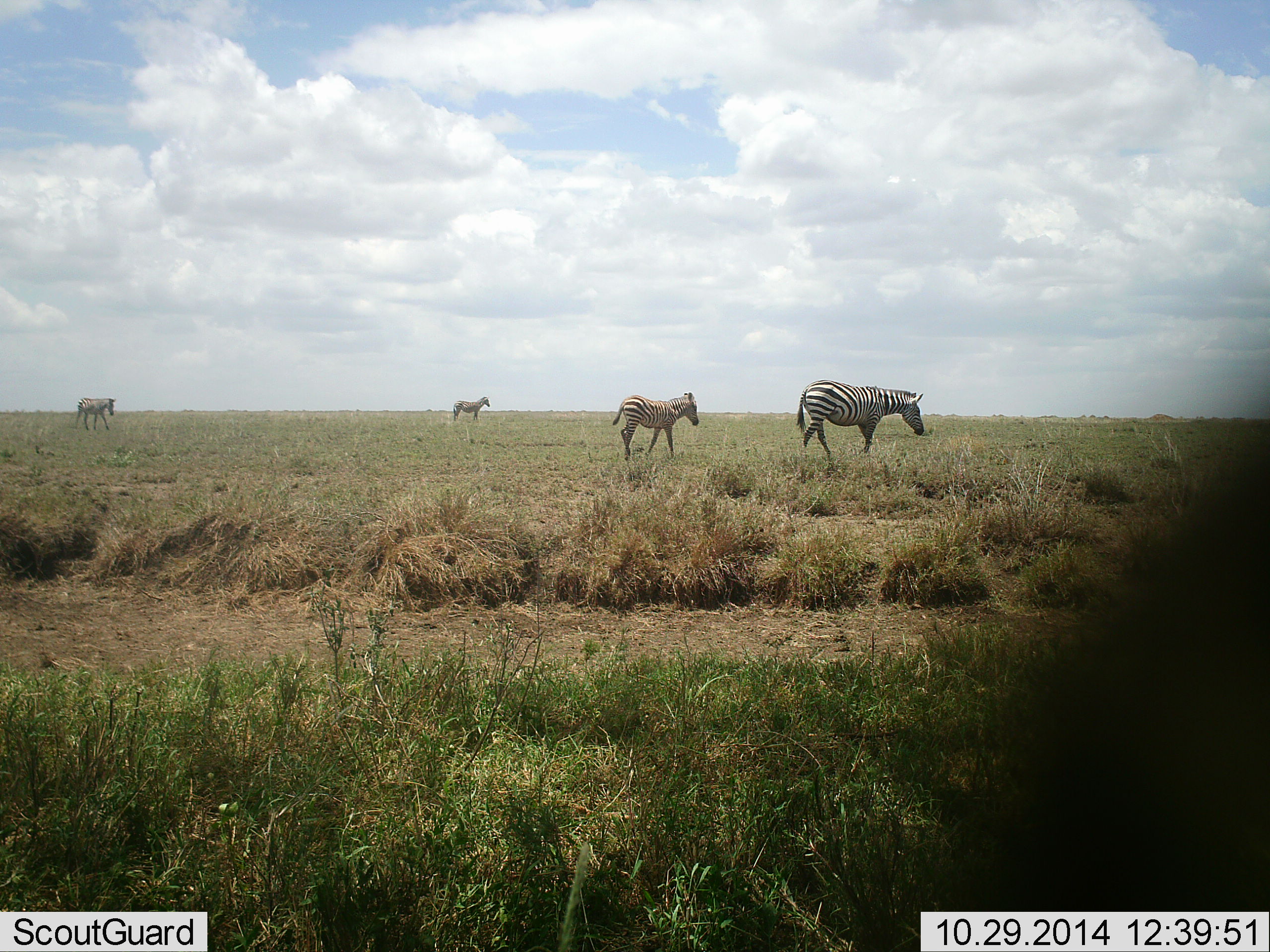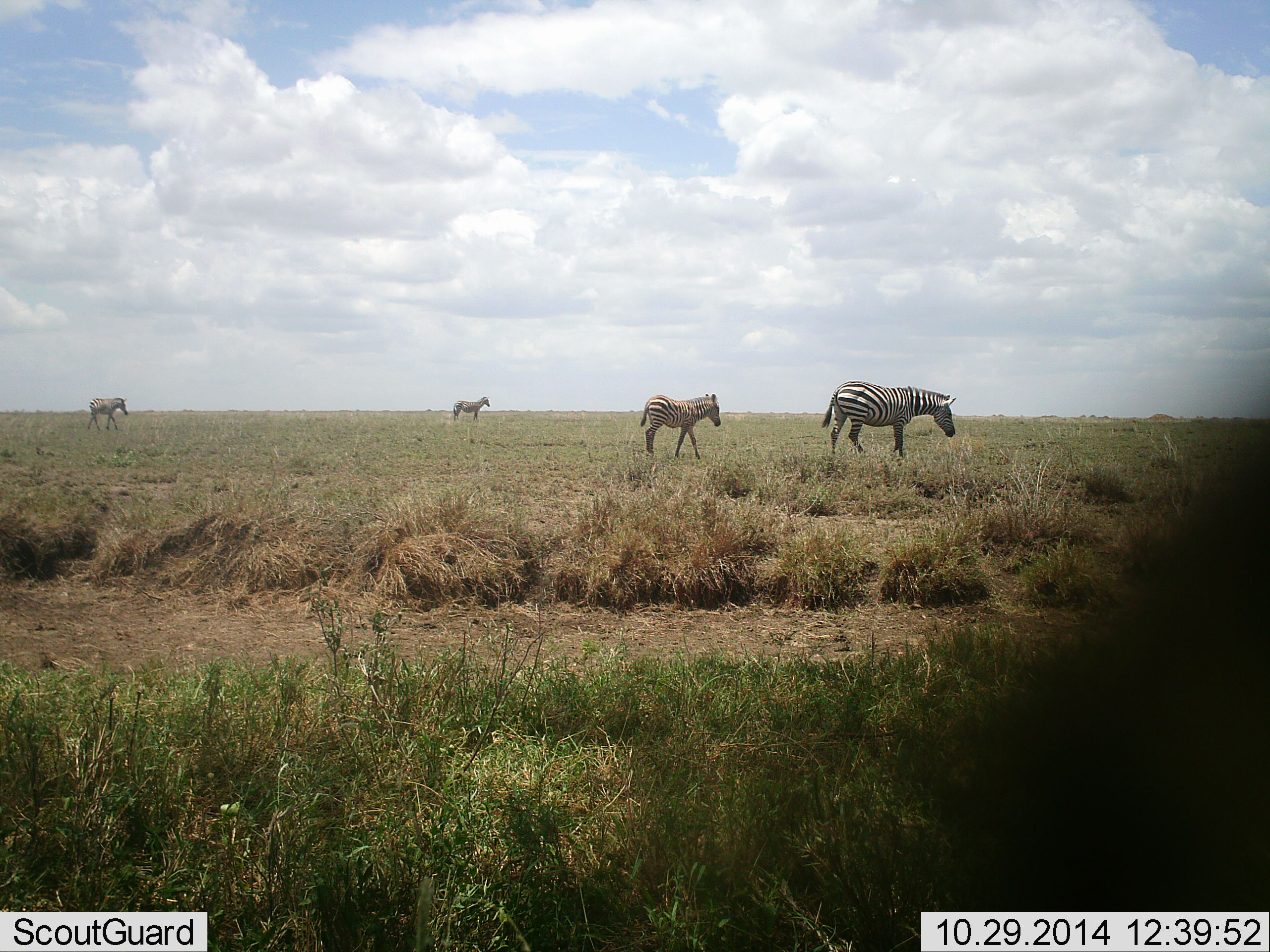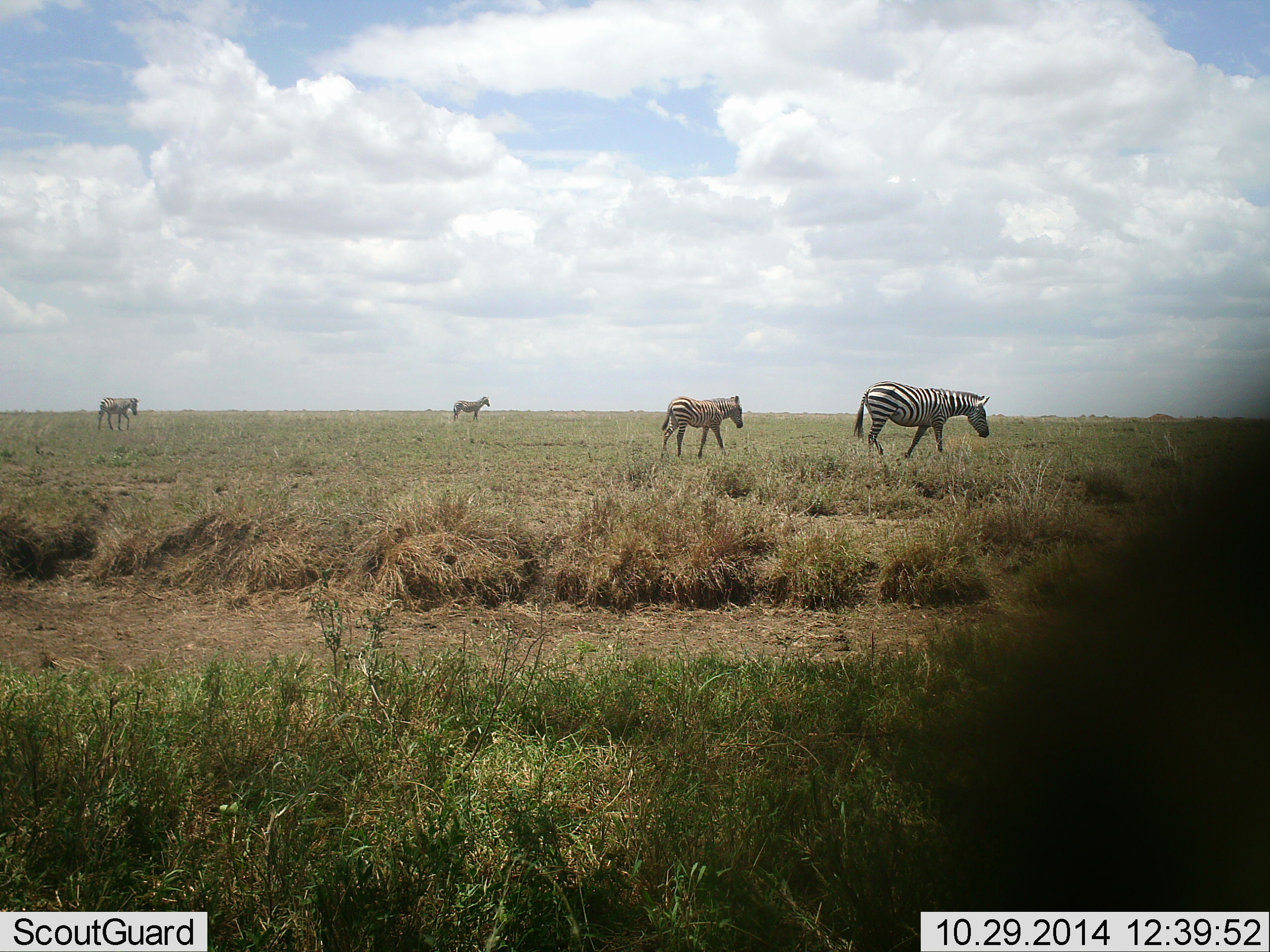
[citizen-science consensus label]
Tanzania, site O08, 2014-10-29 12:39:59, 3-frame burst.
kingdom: Animalia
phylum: Chordata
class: Mammalia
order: Perissodactyla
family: Equidae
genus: Equus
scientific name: Equus quagga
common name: plains zebra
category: zebra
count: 4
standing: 50%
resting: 0%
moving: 100%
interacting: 0%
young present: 40%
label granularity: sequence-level